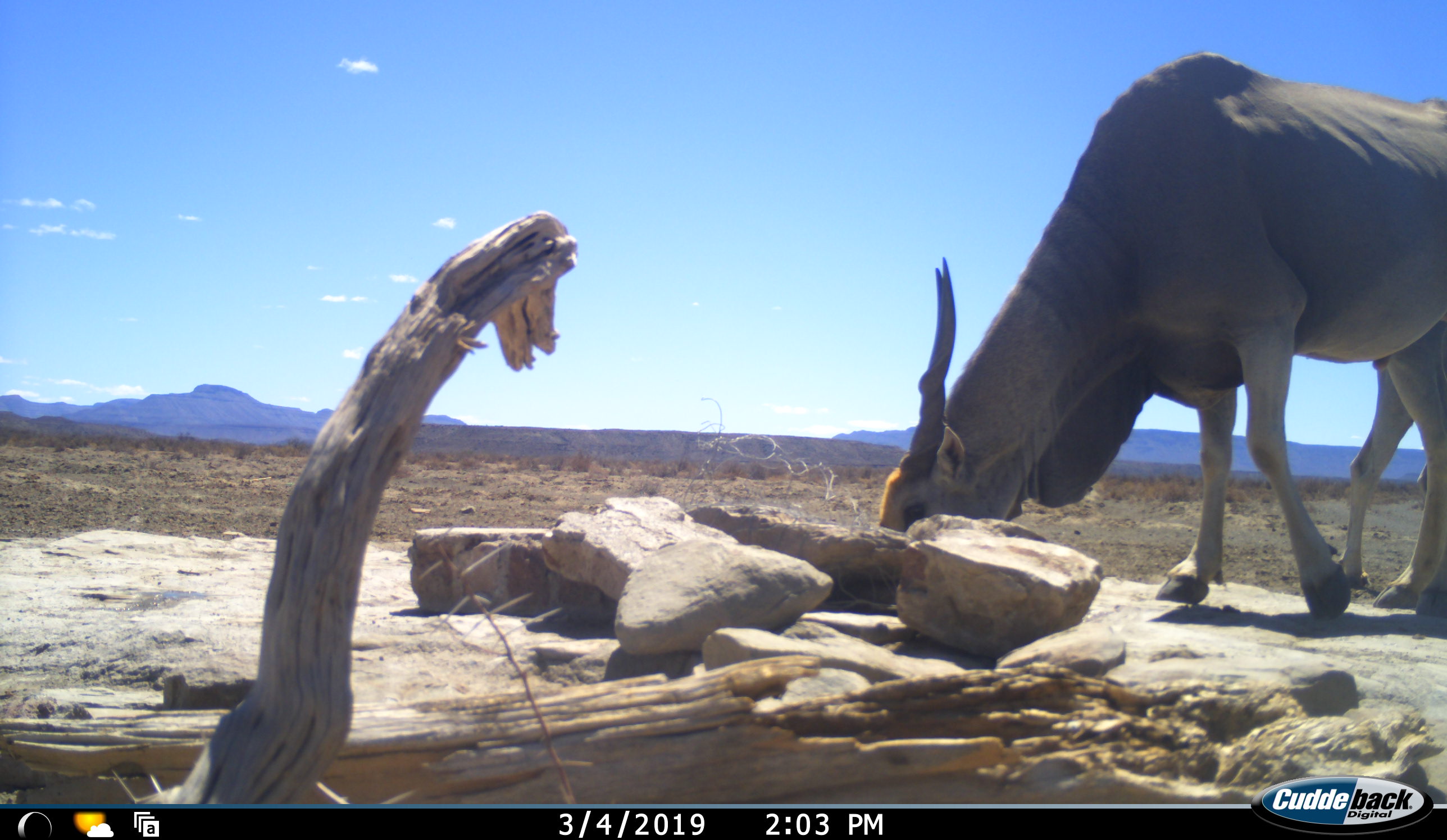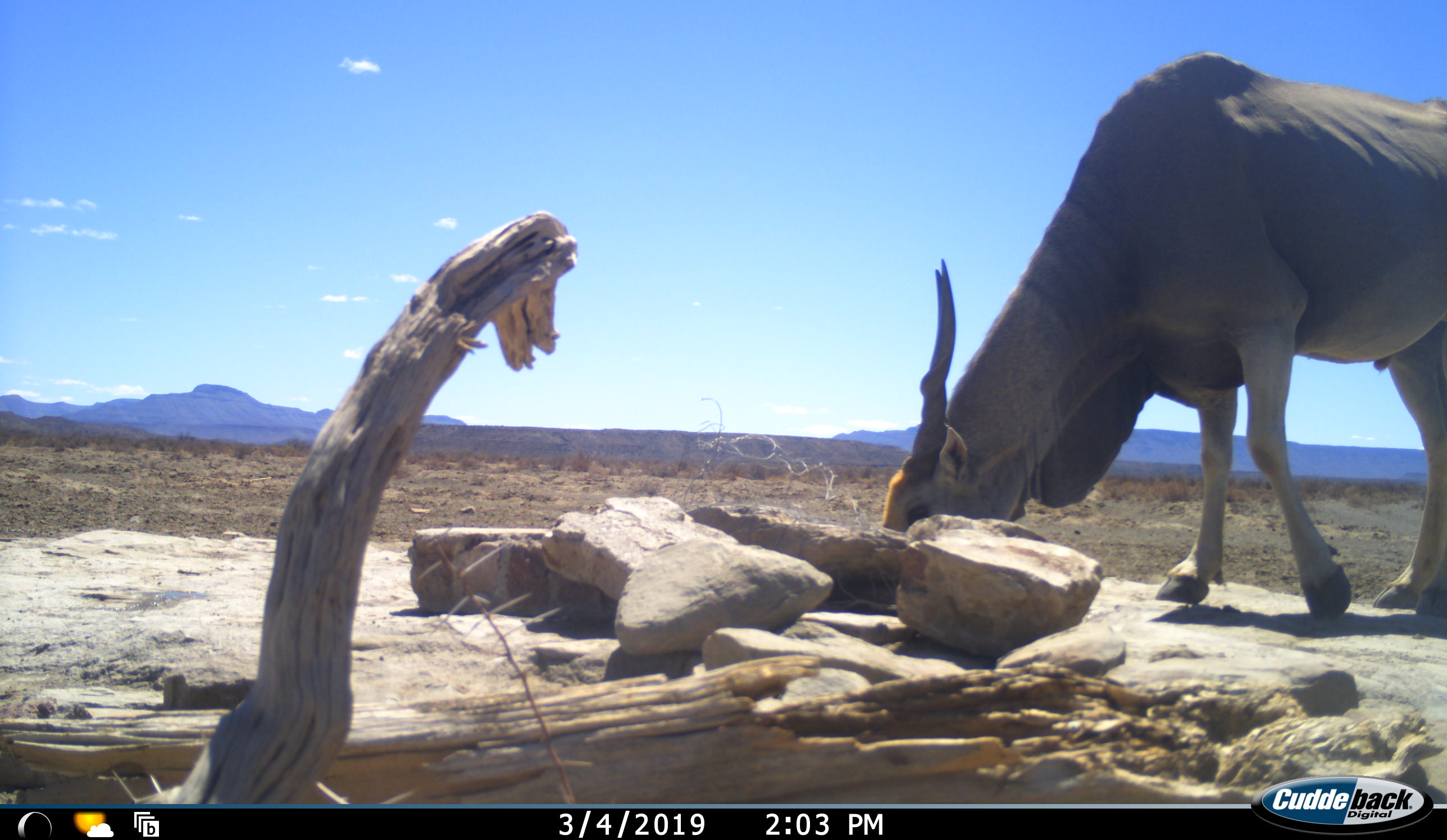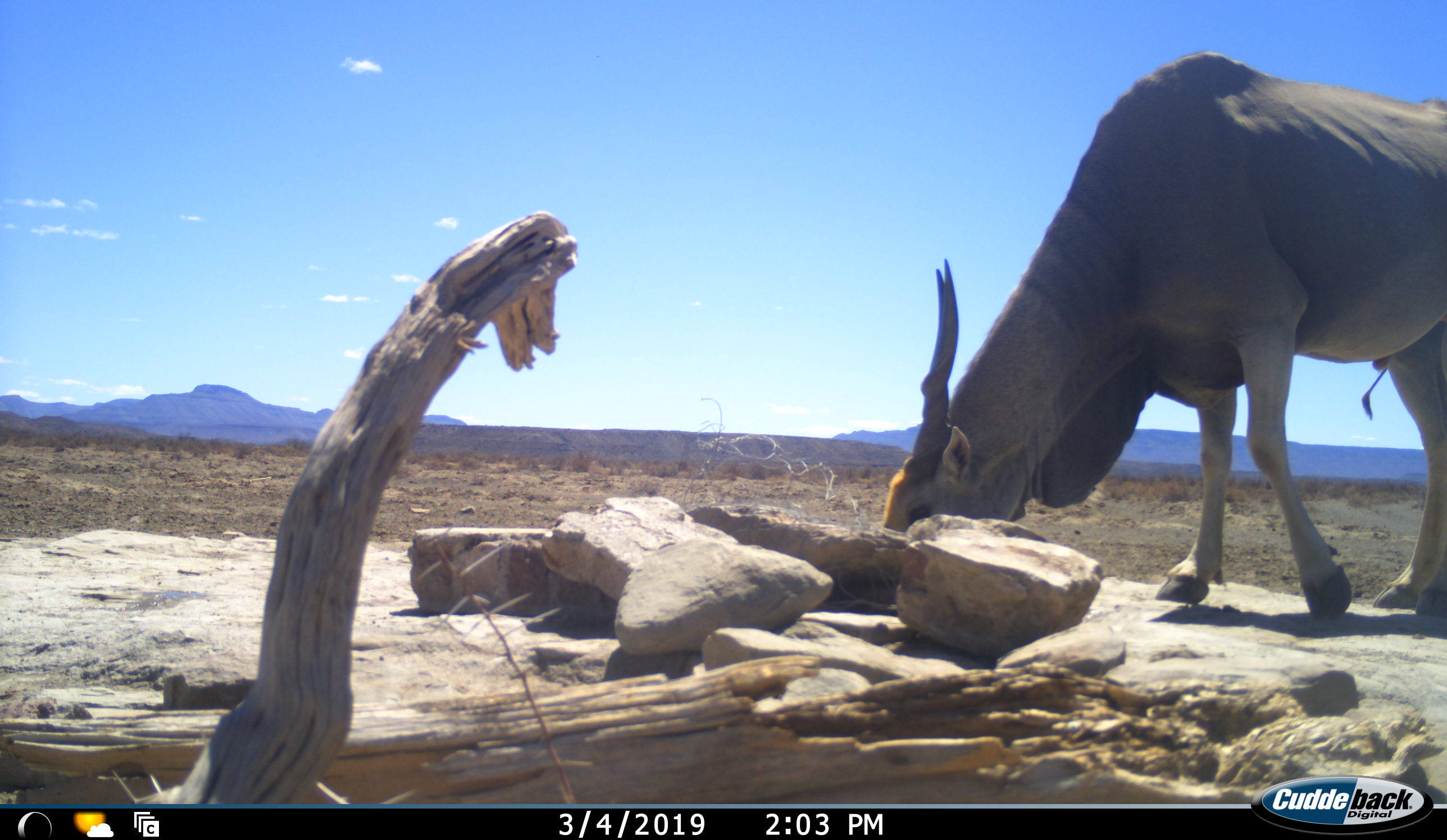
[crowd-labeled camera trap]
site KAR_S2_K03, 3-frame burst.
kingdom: Animalia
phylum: Chordata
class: Mammalia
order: Artiodactyla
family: Bovidae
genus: Tragelaphus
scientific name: Tragelaphus oryx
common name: eland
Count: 2.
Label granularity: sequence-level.